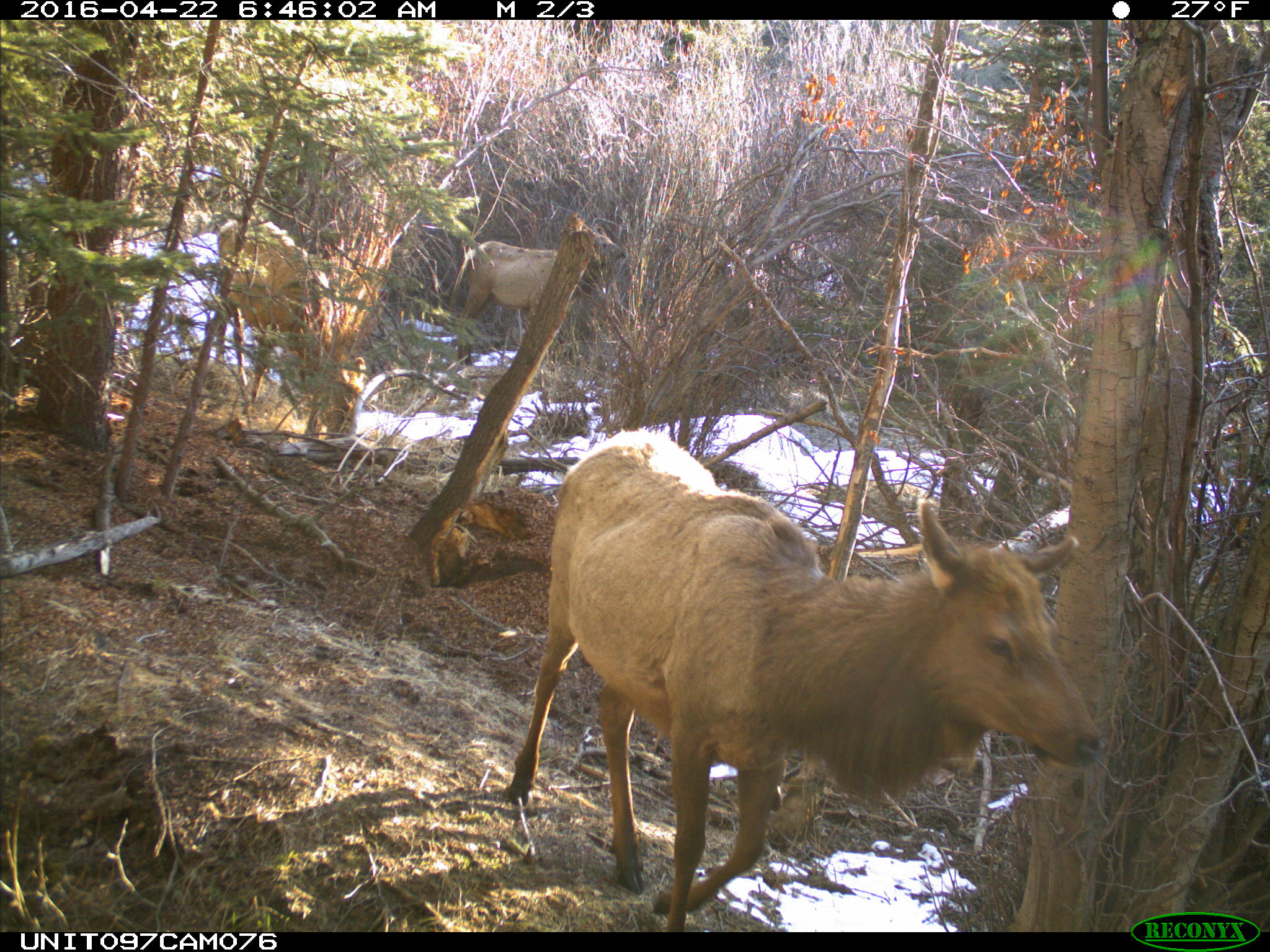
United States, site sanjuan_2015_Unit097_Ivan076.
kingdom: Animalia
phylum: Chordata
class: Mammalia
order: Artiodactyla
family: Cervidae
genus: Cervus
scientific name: Cervus elaphus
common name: red deer